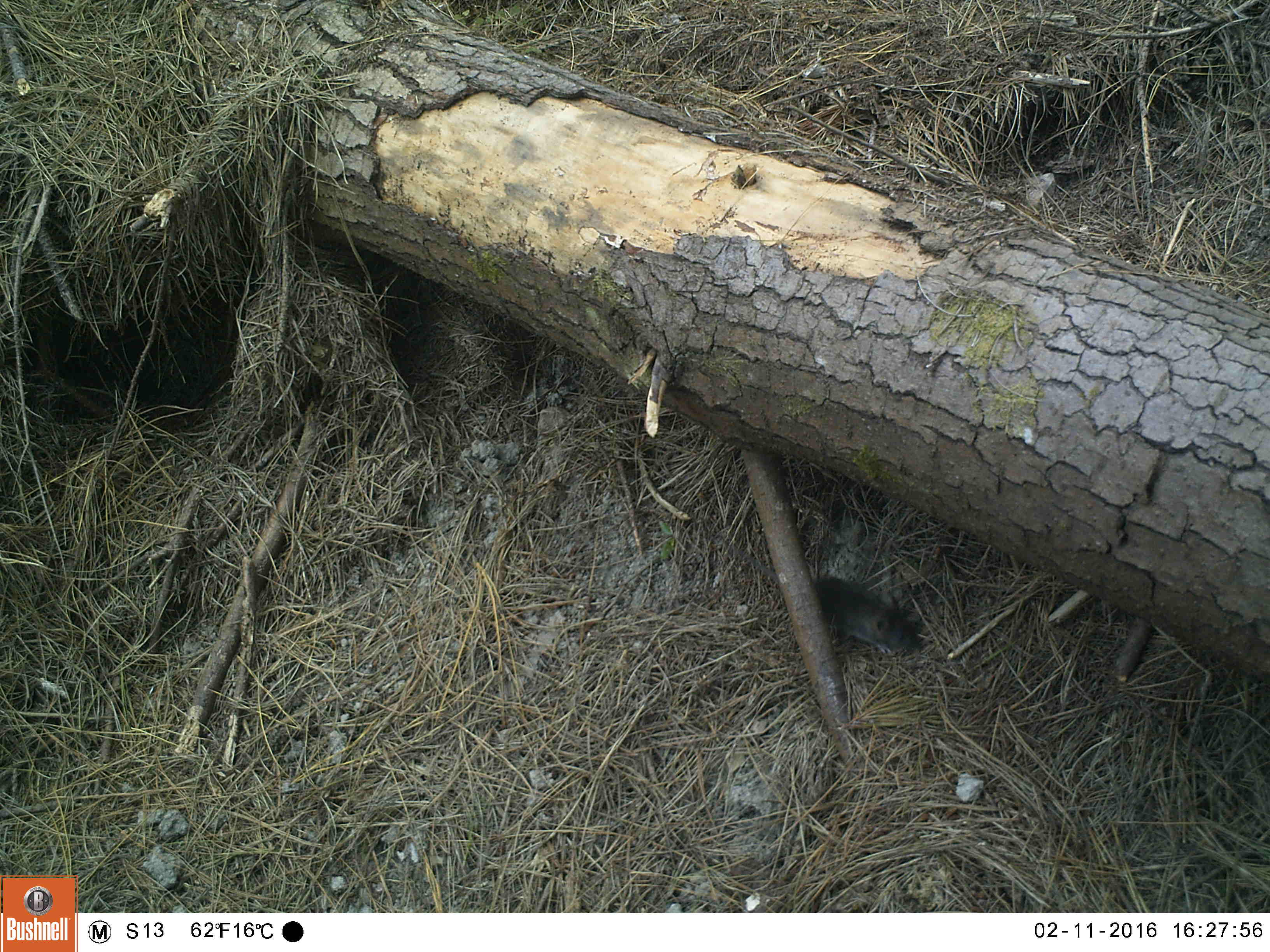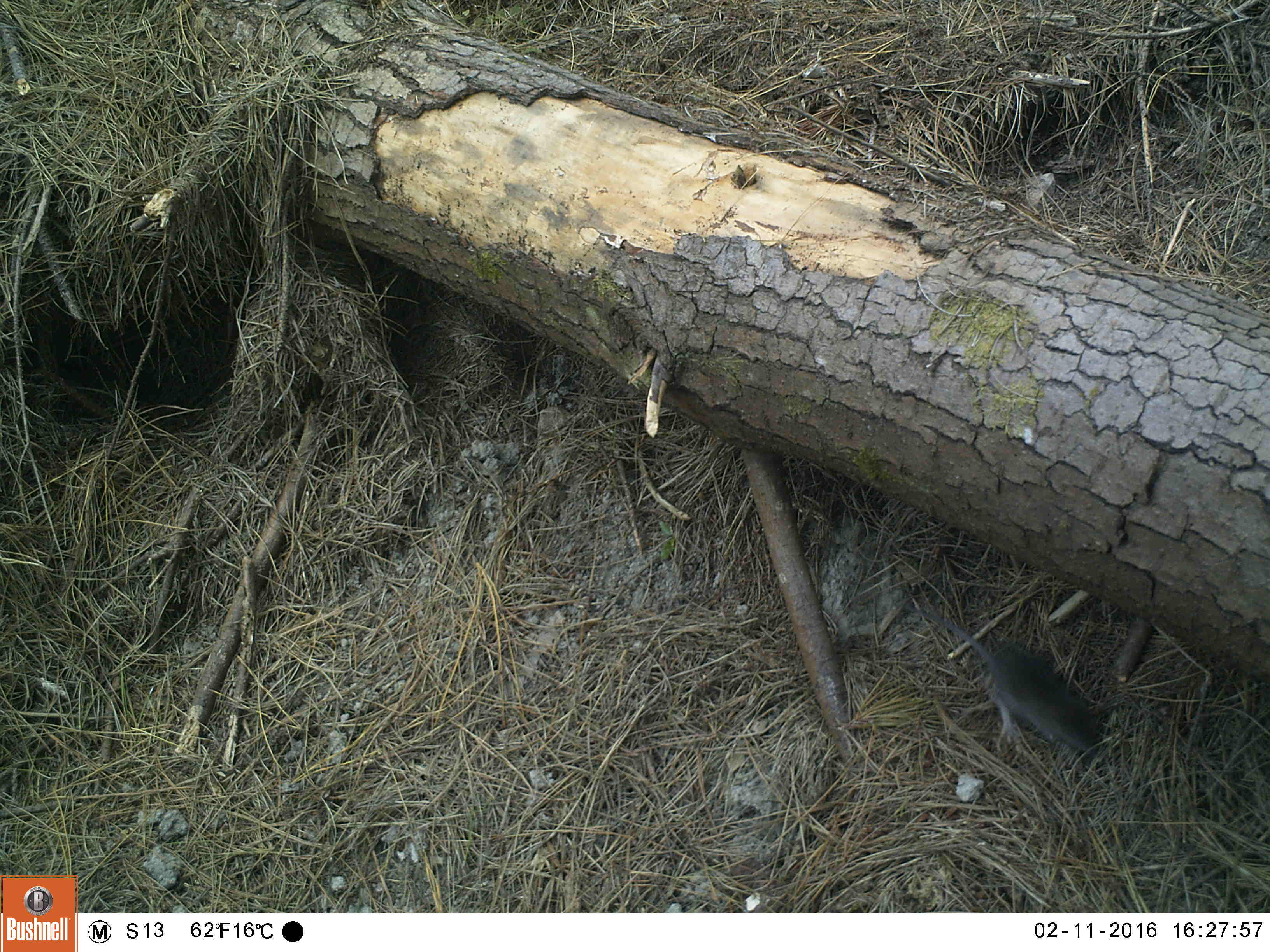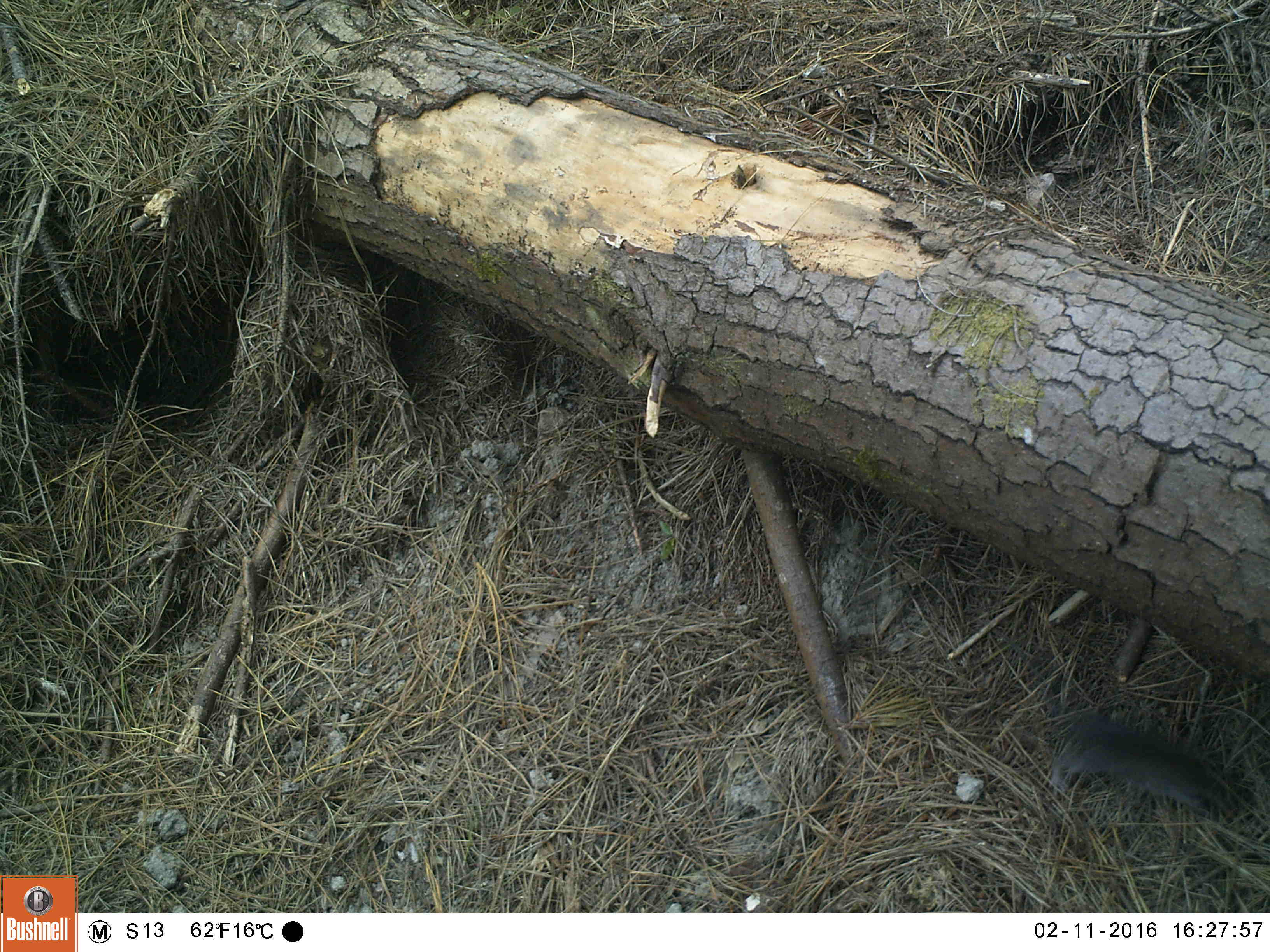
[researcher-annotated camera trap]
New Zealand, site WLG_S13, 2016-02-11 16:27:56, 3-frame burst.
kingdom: Animalia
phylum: Chordata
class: Mammalia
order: Rodentia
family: Muridae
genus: Rattus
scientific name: Rattus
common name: rat